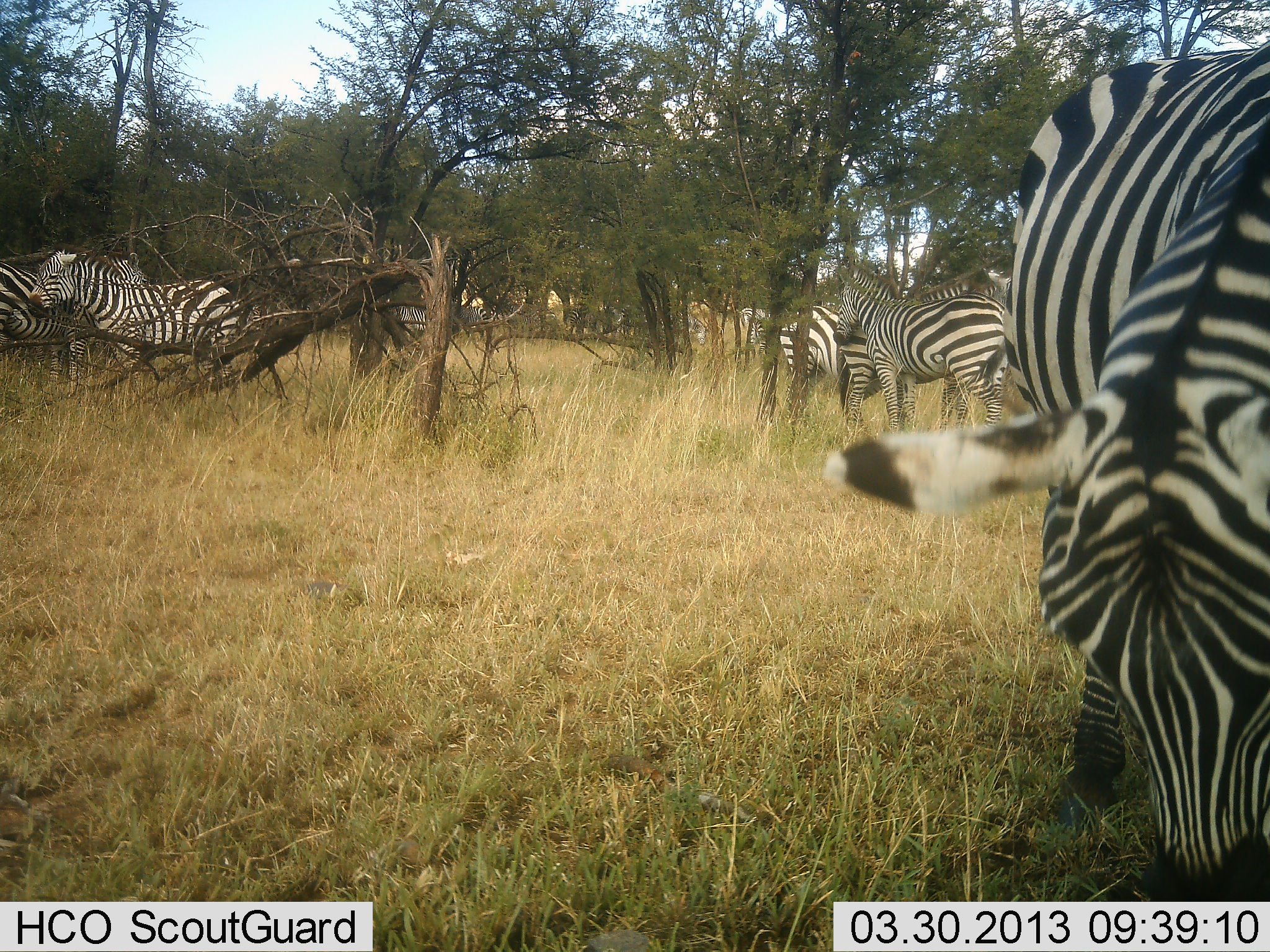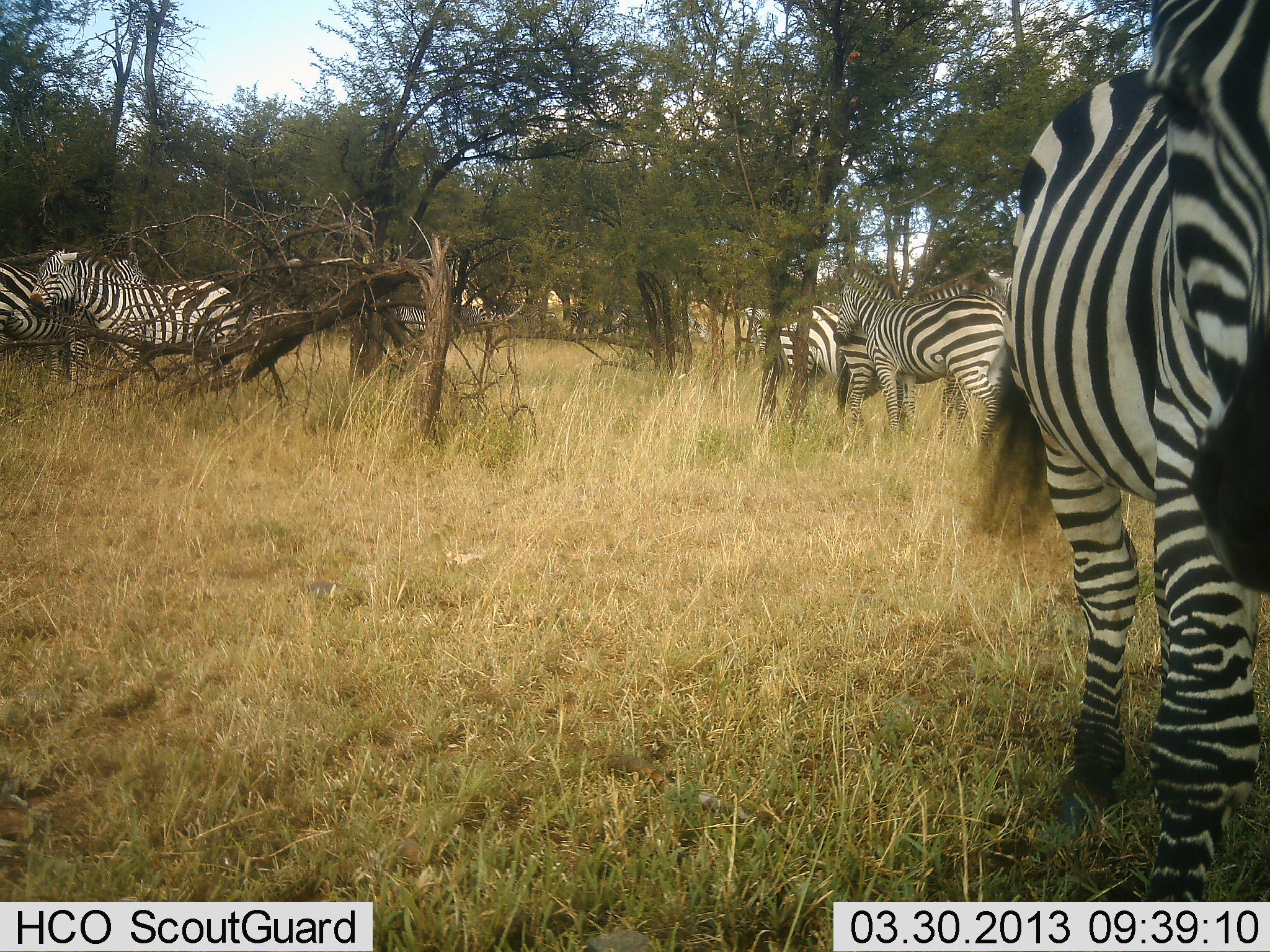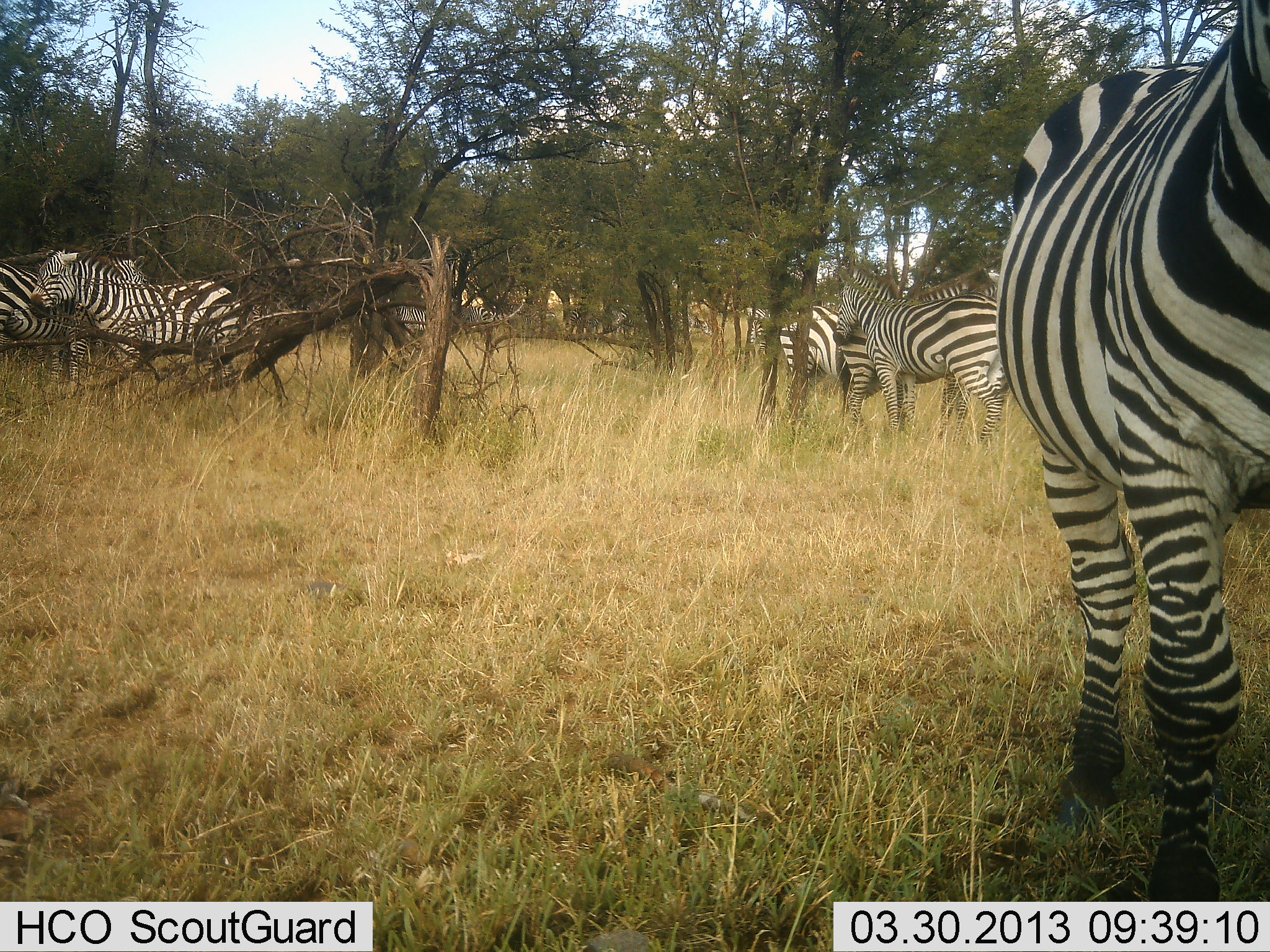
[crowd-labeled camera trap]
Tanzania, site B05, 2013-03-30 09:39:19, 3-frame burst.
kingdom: Animalia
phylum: Chordata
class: Mammalia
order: Perissodactyla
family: Equidae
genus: Equus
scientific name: Equus quagga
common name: plains zebra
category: zebra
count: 6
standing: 76%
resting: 0%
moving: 16%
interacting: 0%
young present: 4%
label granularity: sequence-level